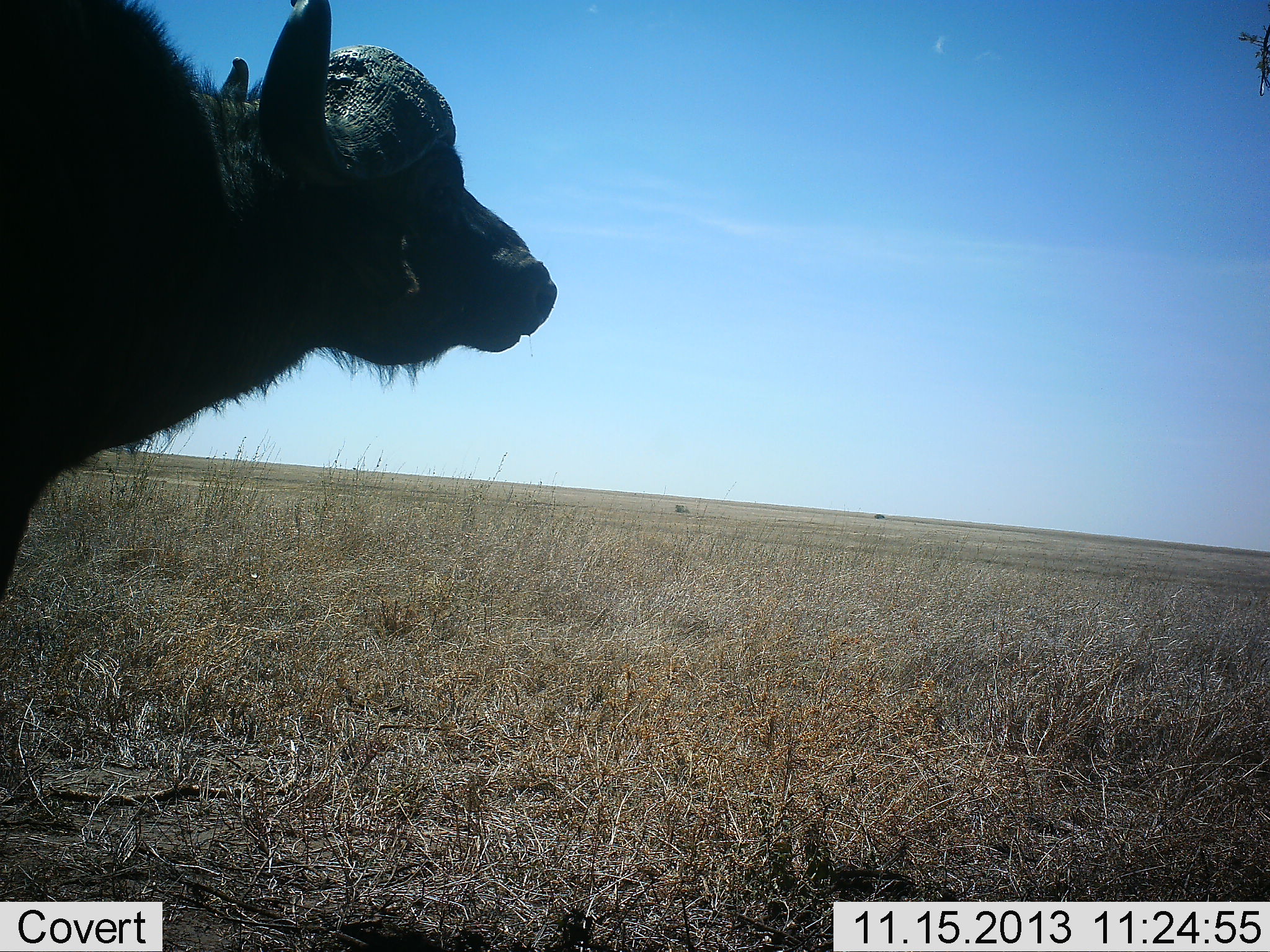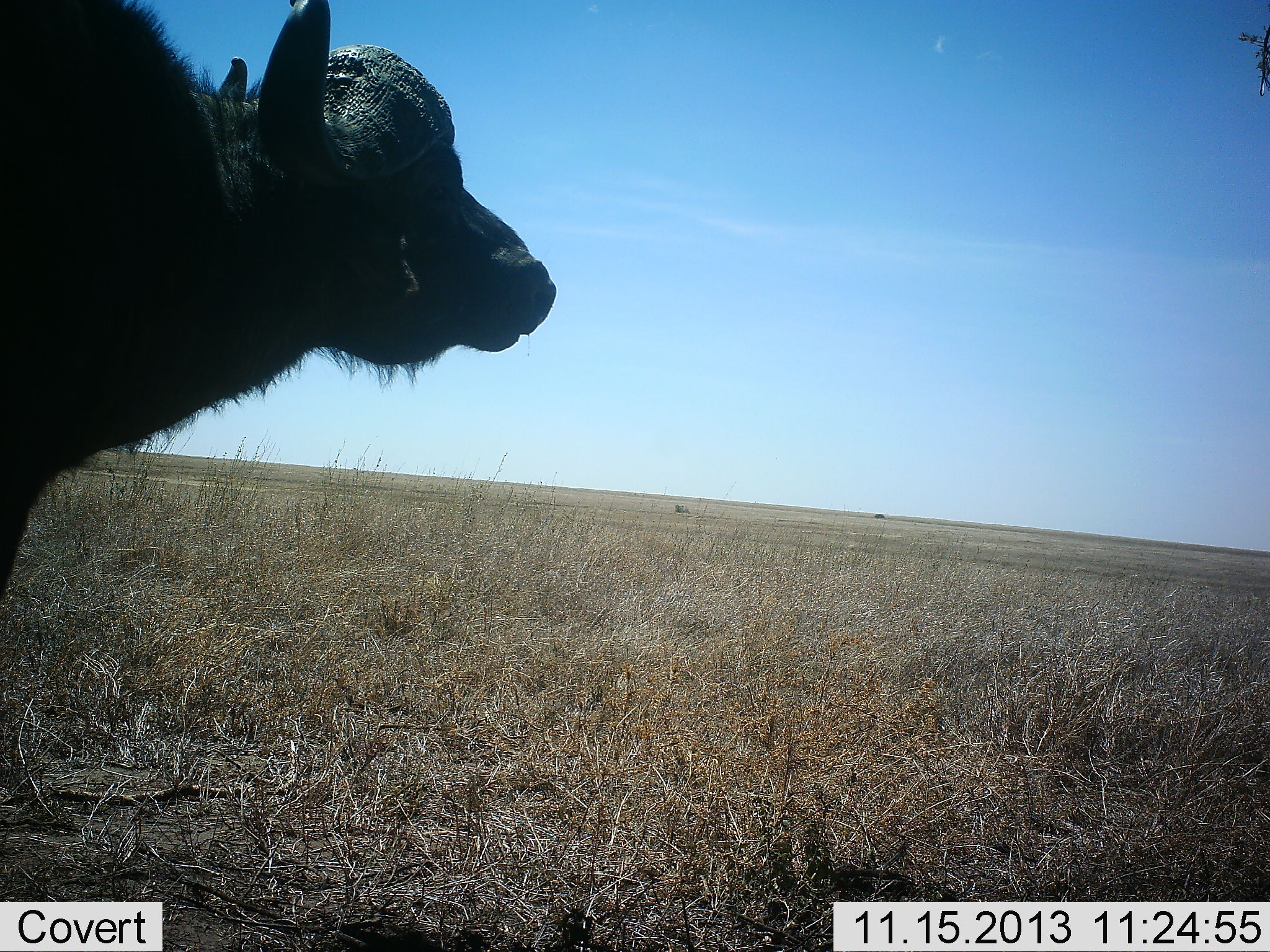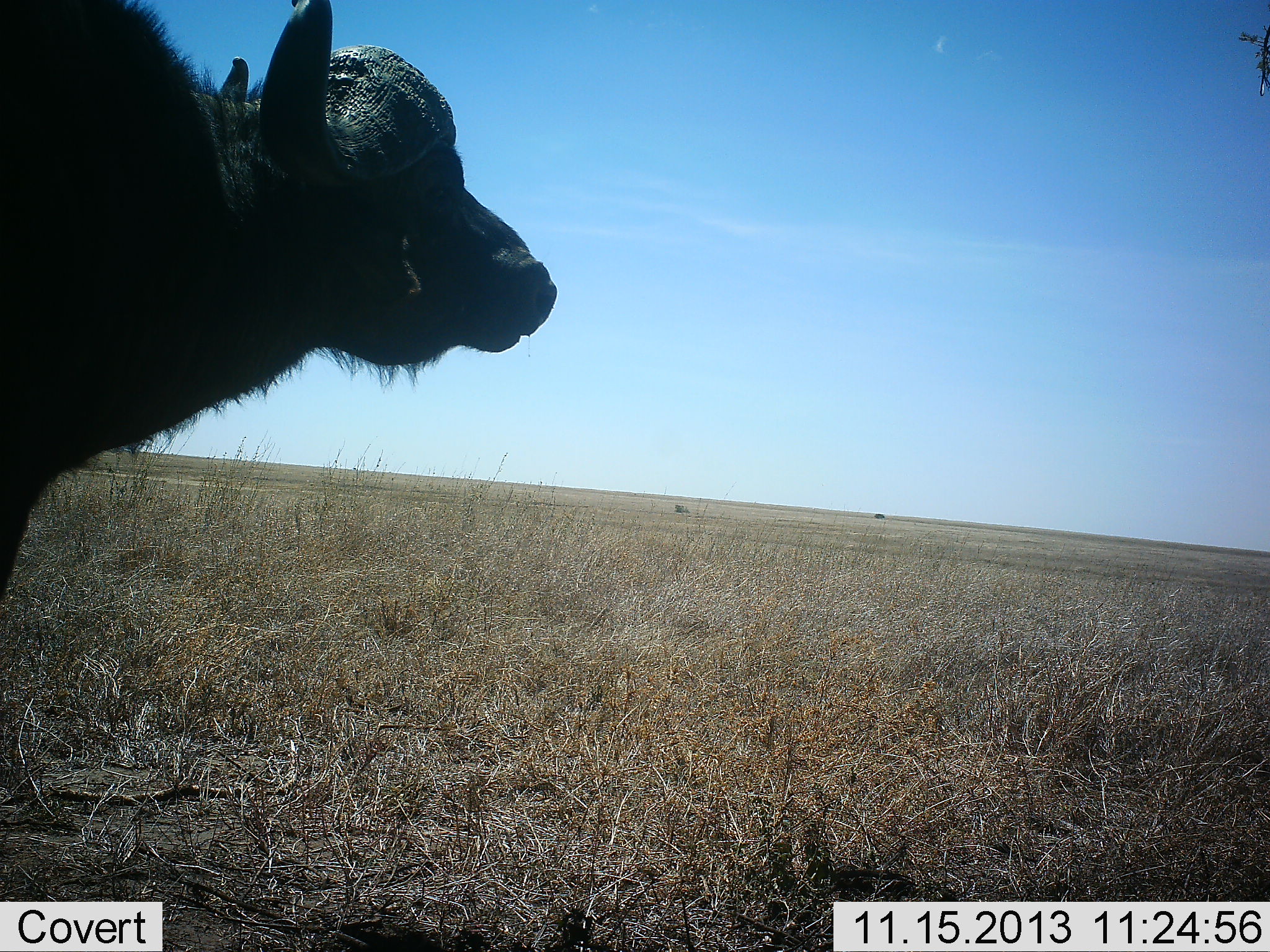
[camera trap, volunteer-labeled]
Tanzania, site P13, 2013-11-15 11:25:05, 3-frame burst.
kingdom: Animalia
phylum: Chordata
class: Mammalia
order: Artiodactyla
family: Bovidae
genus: Syncerus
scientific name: Syncerus caffer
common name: cape buffalo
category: buffalo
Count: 1.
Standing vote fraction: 100%.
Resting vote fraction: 0%.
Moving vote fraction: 0%.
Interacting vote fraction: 0%.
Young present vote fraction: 0%.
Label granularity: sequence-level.